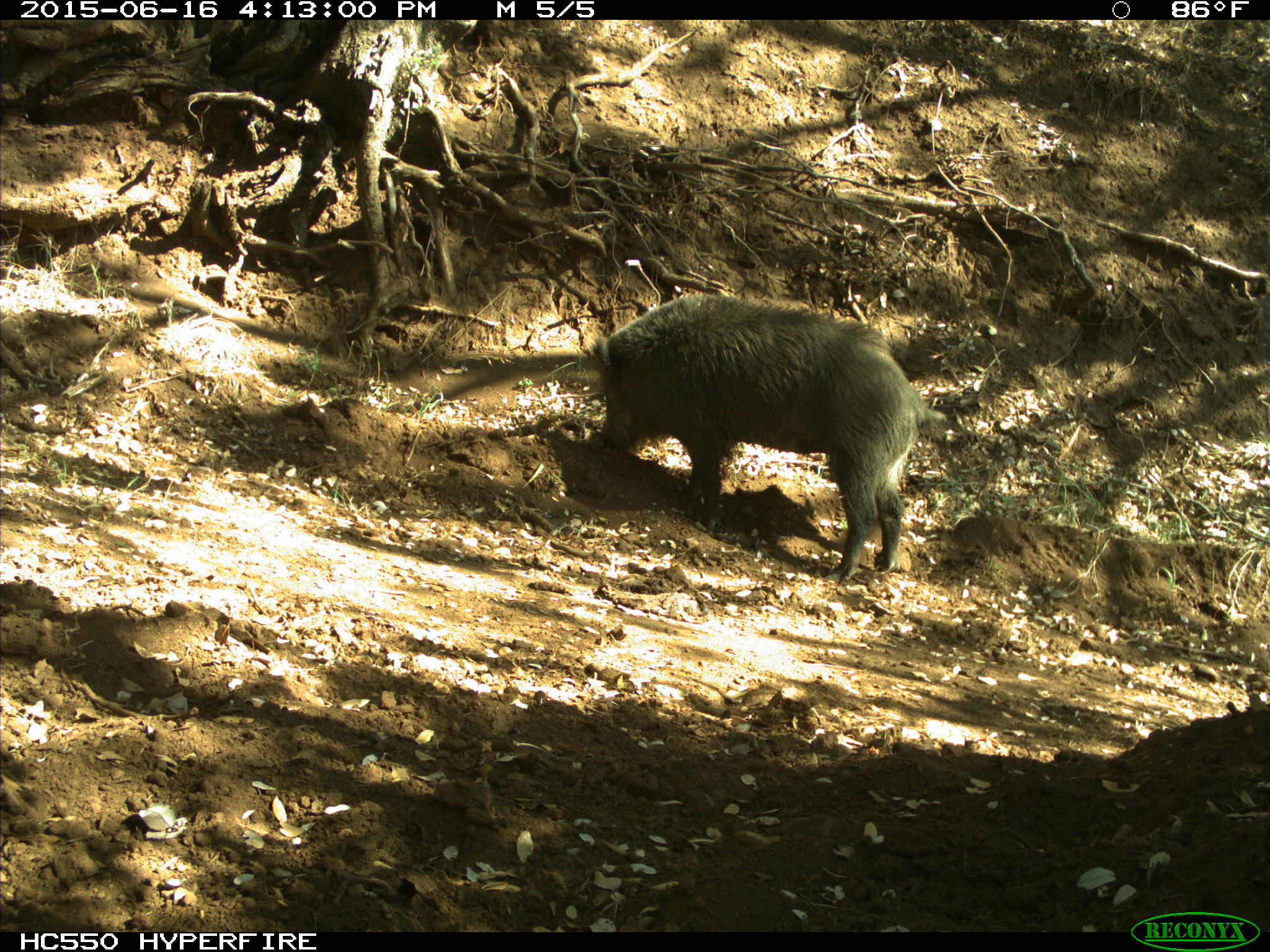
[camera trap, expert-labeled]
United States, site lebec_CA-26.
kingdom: Animalia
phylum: Chordata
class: Mammalia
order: Artiodactyla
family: Suidae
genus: Sus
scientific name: Sus scrofa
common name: wild boar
Sus scrofa (wild boar).